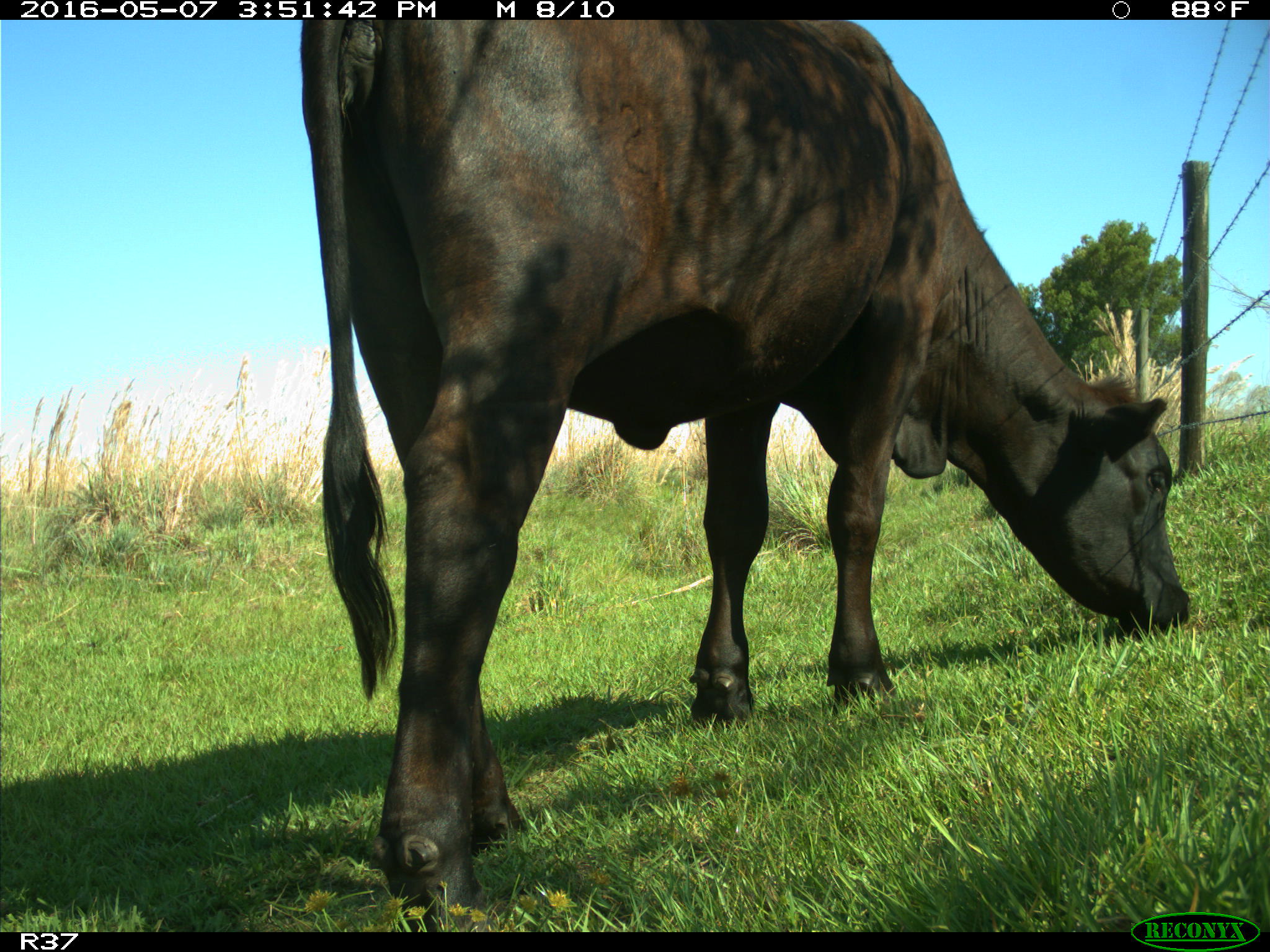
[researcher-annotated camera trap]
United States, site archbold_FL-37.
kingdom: Animalia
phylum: Chordata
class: Mammalia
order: Artiodactyla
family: Bovidae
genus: Bos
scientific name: Bos taurus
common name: domestic cow